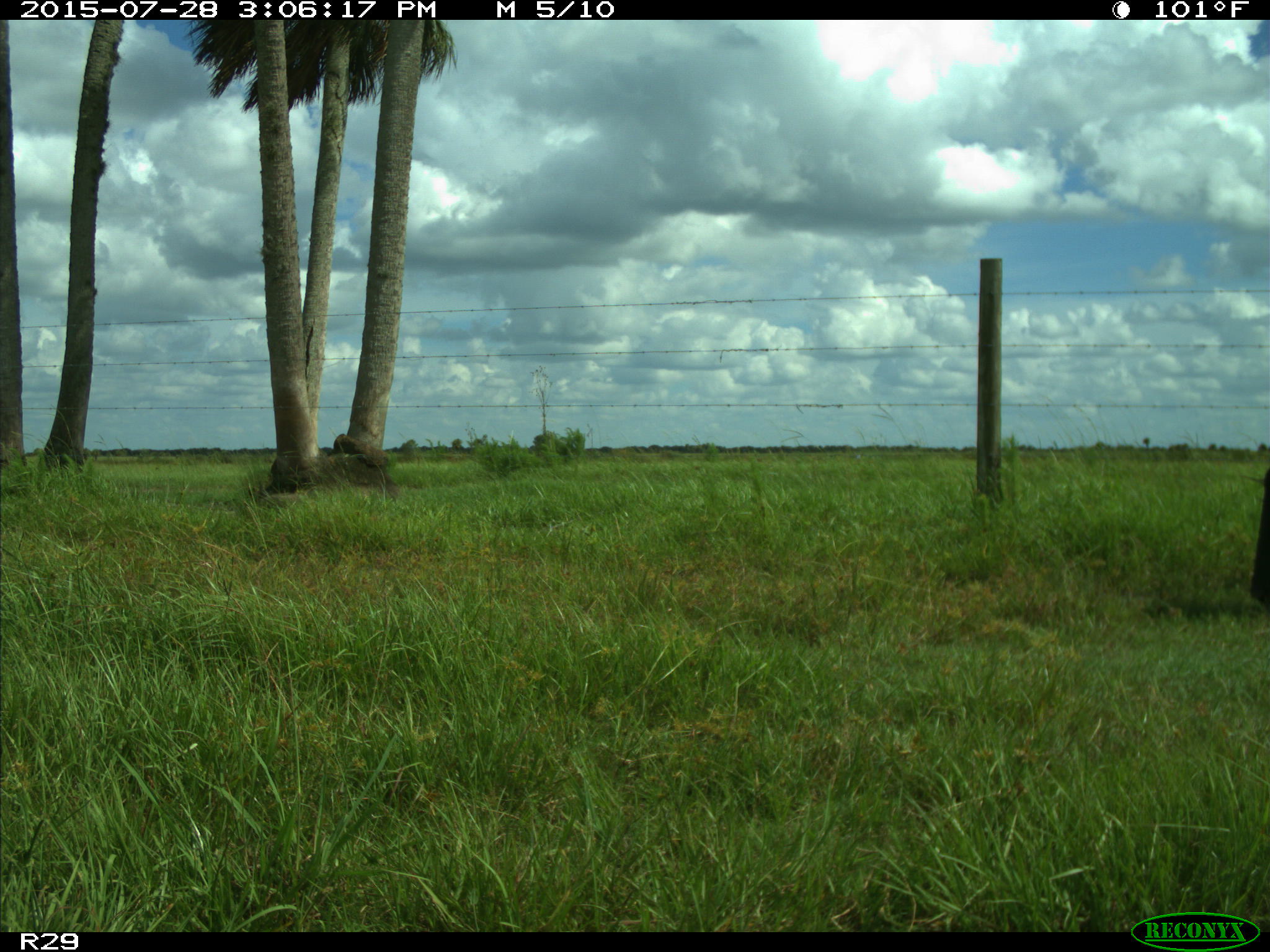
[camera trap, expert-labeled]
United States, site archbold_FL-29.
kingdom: Animalia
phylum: Chordata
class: Mammalia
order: Artiodactyla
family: Bovidae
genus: Bos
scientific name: Bos taurus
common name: domestic cow